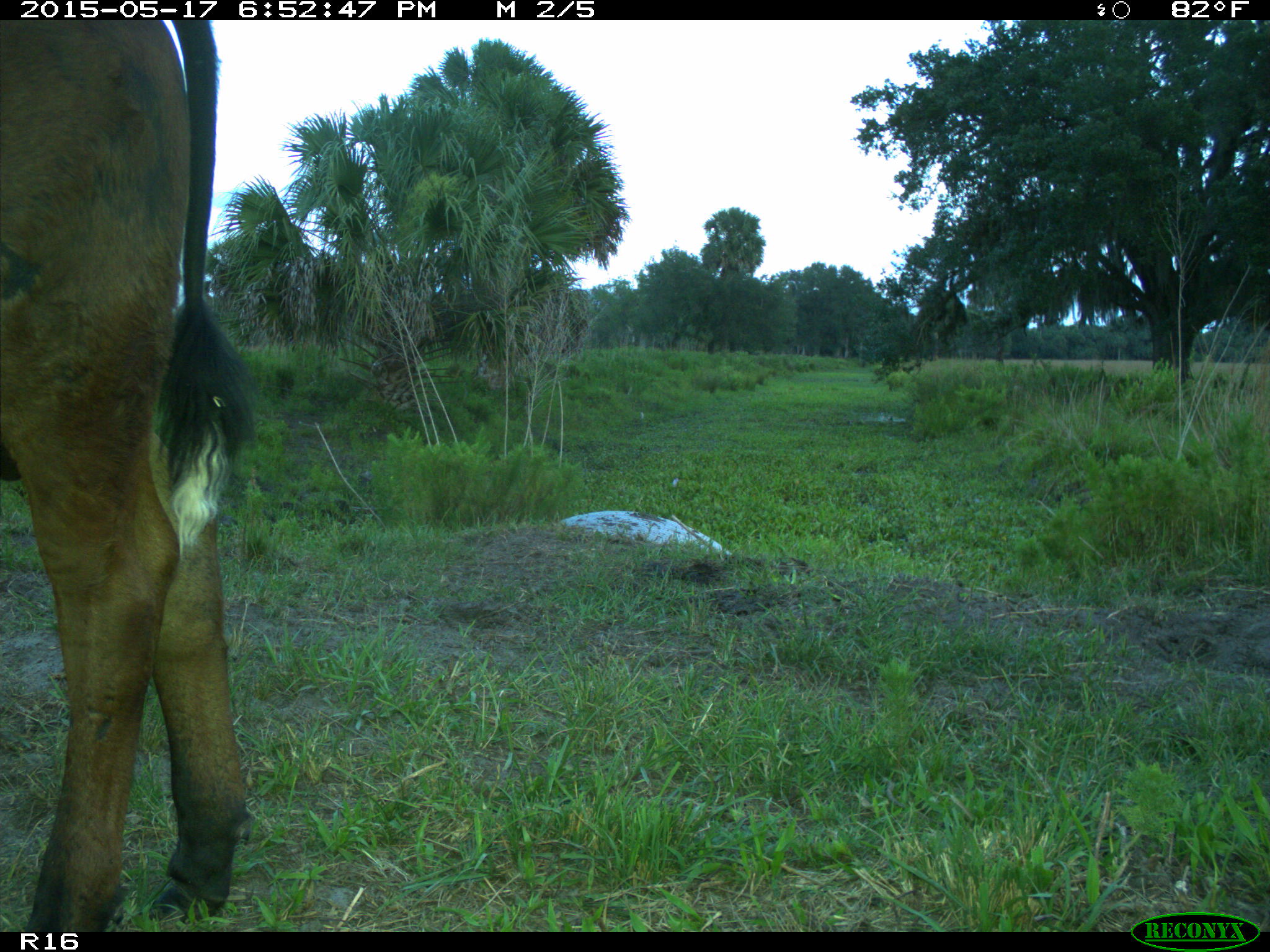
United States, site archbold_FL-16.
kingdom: Animalia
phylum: Chordata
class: Mammalia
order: Artiodactyla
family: Bovidae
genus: Bos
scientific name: Bos taurus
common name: domestic cow